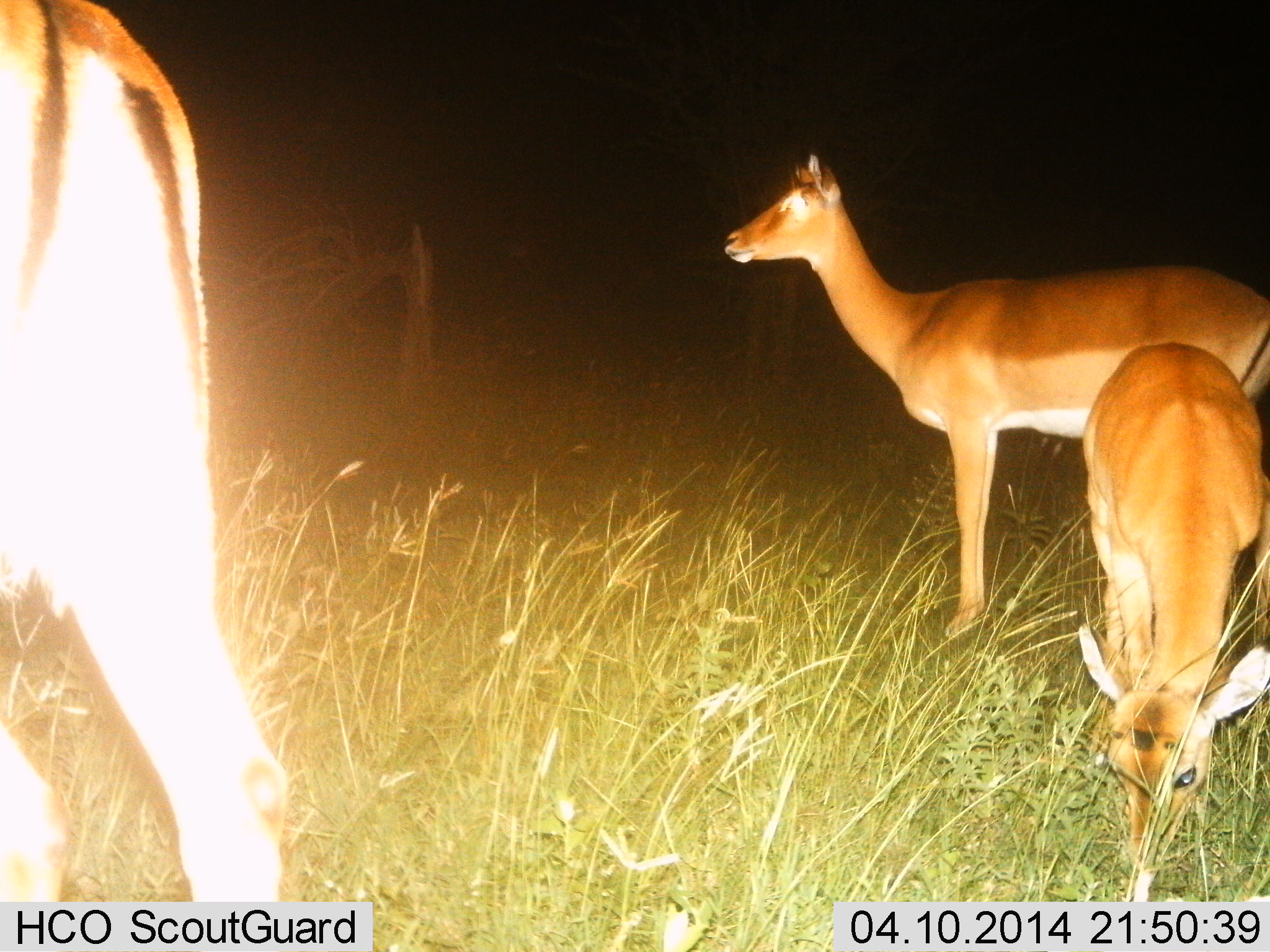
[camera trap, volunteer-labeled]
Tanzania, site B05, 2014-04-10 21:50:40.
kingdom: Animalia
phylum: Chordata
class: Mammalia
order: Artiodactyla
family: Bovidae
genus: Aepyceros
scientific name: Aepyceros melampus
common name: impala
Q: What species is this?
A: Impala (Aepyceros melampus).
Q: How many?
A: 3.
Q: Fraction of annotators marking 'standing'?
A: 100%.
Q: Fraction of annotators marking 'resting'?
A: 0%.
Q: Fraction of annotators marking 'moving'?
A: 10%.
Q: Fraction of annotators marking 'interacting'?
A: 0%.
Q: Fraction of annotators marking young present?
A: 0%.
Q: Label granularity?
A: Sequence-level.